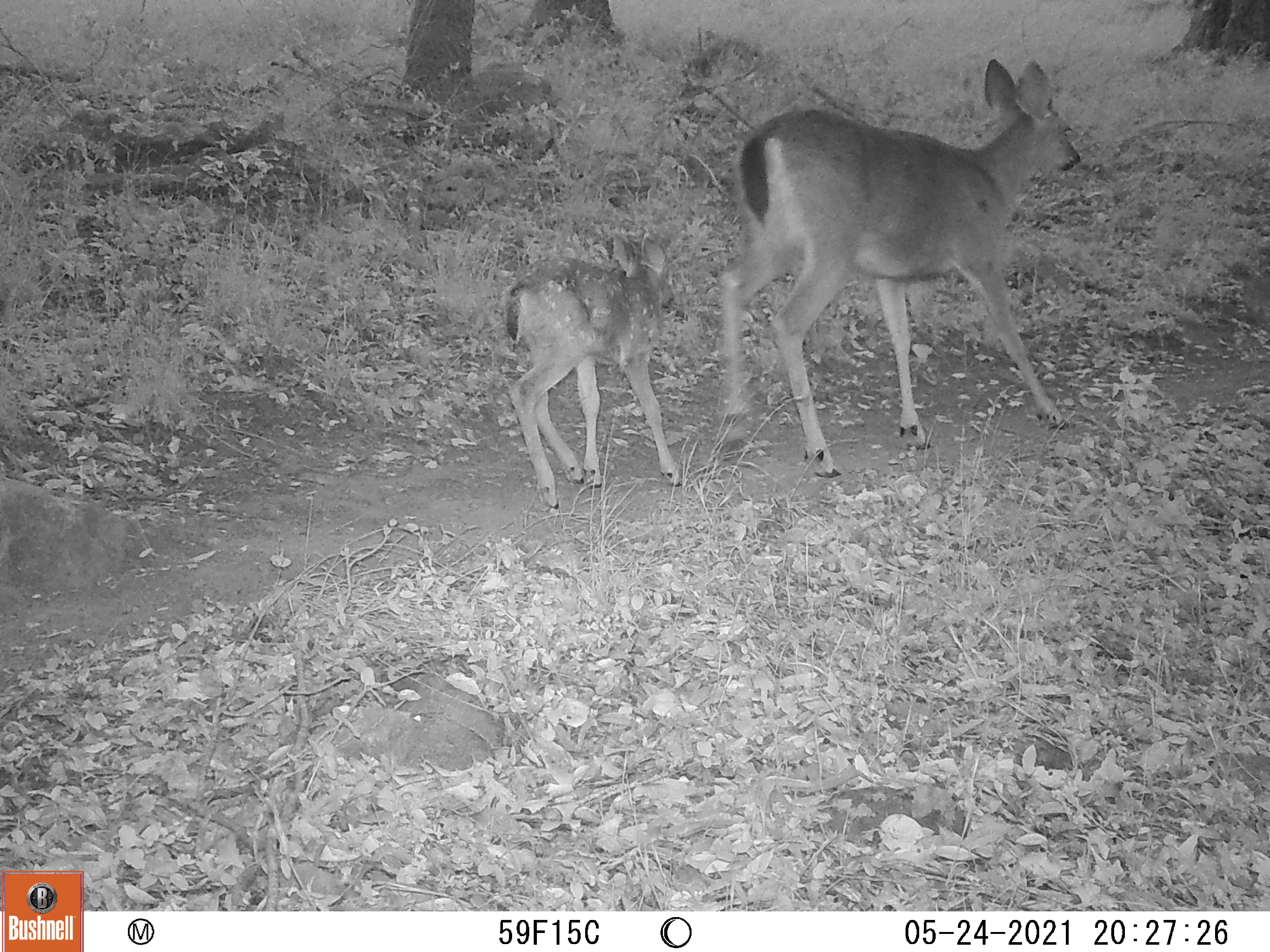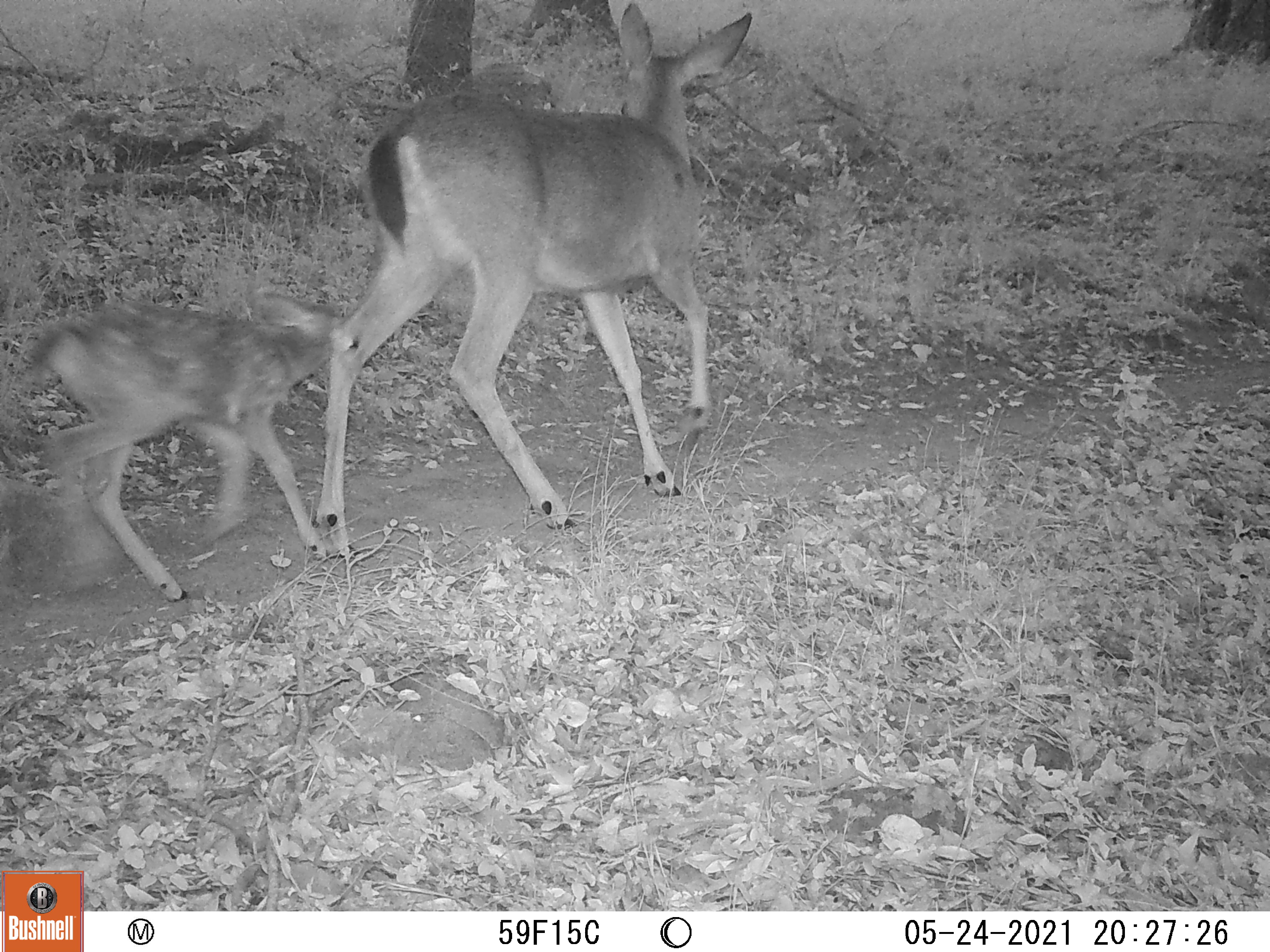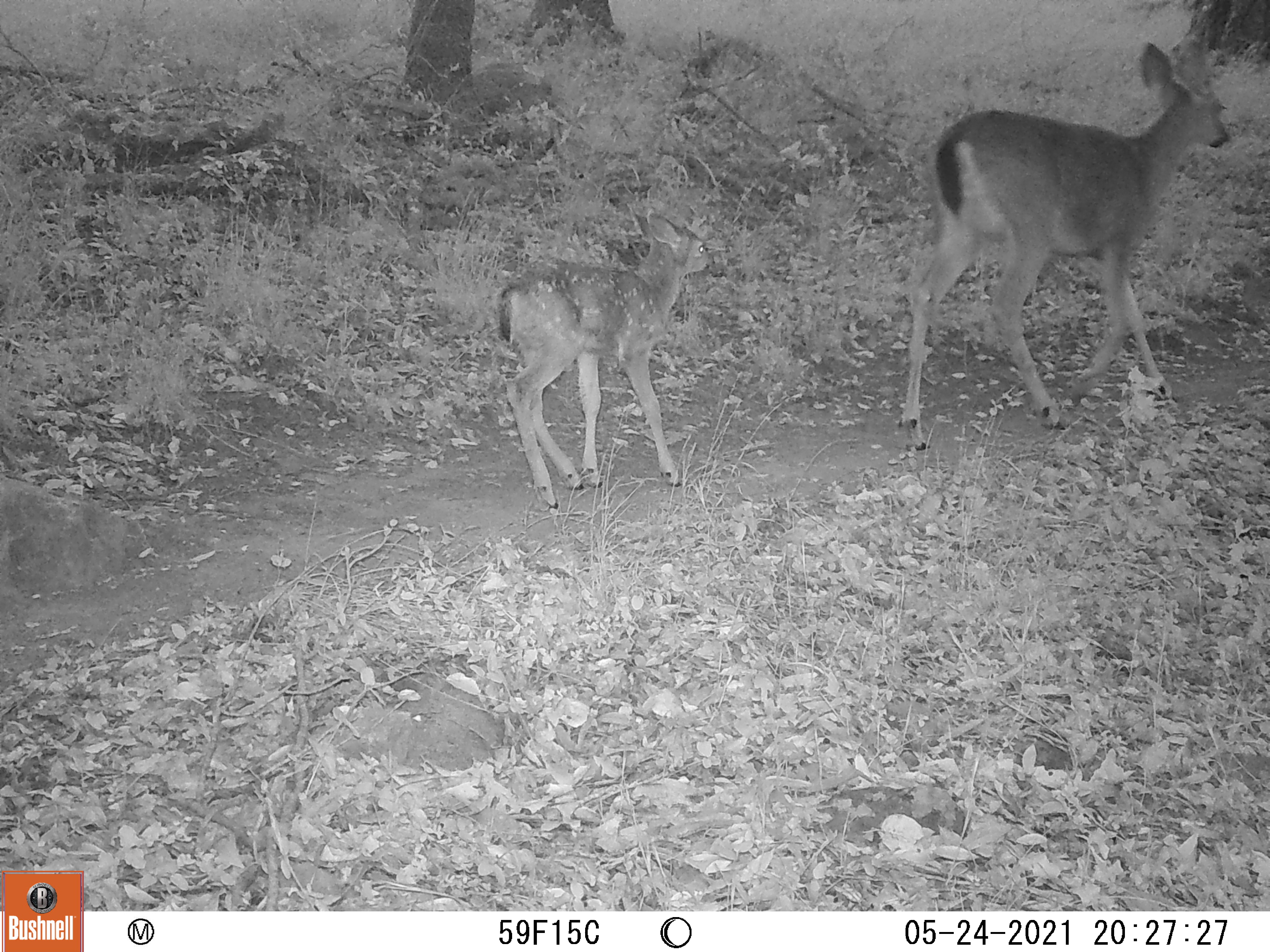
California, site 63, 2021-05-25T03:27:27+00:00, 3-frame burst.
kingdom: Animalia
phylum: Chordata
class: Mammalia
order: Artiodactyla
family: Cervidae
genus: Odocoileus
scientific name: Odocoileus hemionus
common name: mule deer